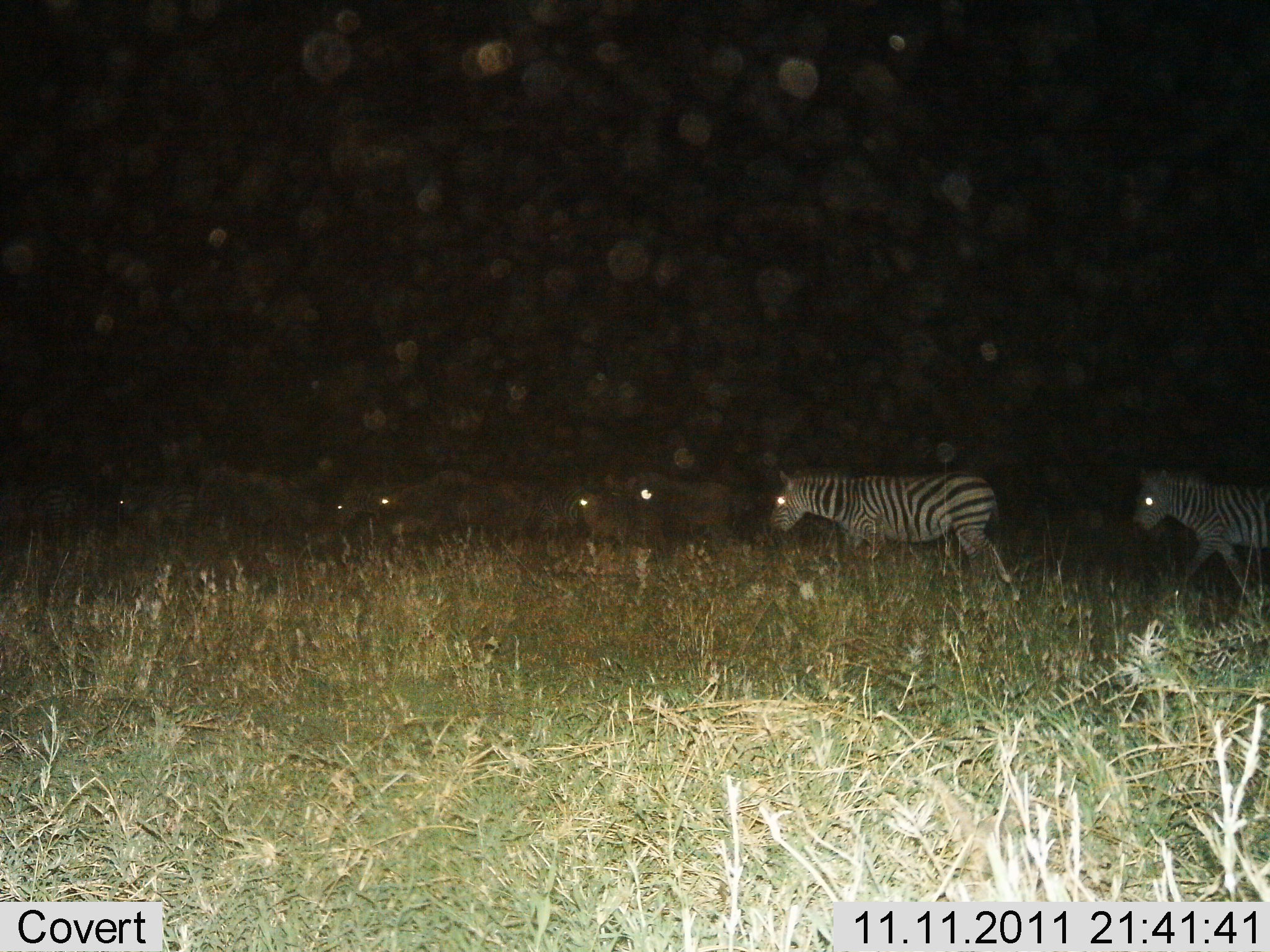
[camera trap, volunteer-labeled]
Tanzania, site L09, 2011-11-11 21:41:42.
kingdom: Animalia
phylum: Chordata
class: Mammalia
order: Perissodactyla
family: Equidae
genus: Equus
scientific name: Equus quagga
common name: plains zebra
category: zebra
Zebra (plains zebra) (Equus quagga), count 8. Behavior (volunteer vote fractions): standing 15%, resting 0%, moving 92%, interacting 0%. Young present (vote fraction): 0%. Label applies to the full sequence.